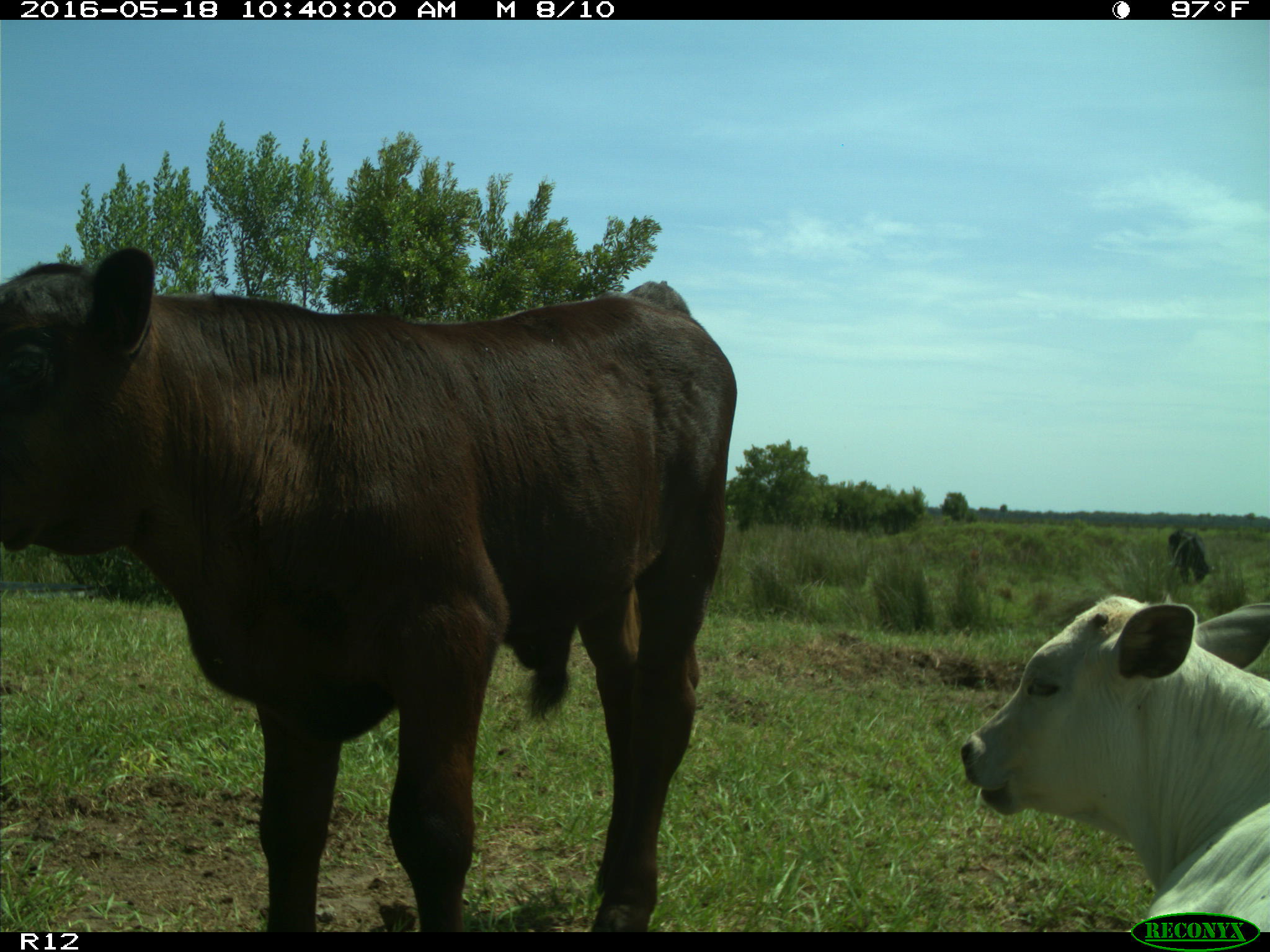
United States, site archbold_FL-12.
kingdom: Animalia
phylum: Chordata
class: Mammalia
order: Artiodactyla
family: Bovidae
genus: Bos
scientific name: Bos taurus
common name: domestic cow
Bos taurus (domestic cow).